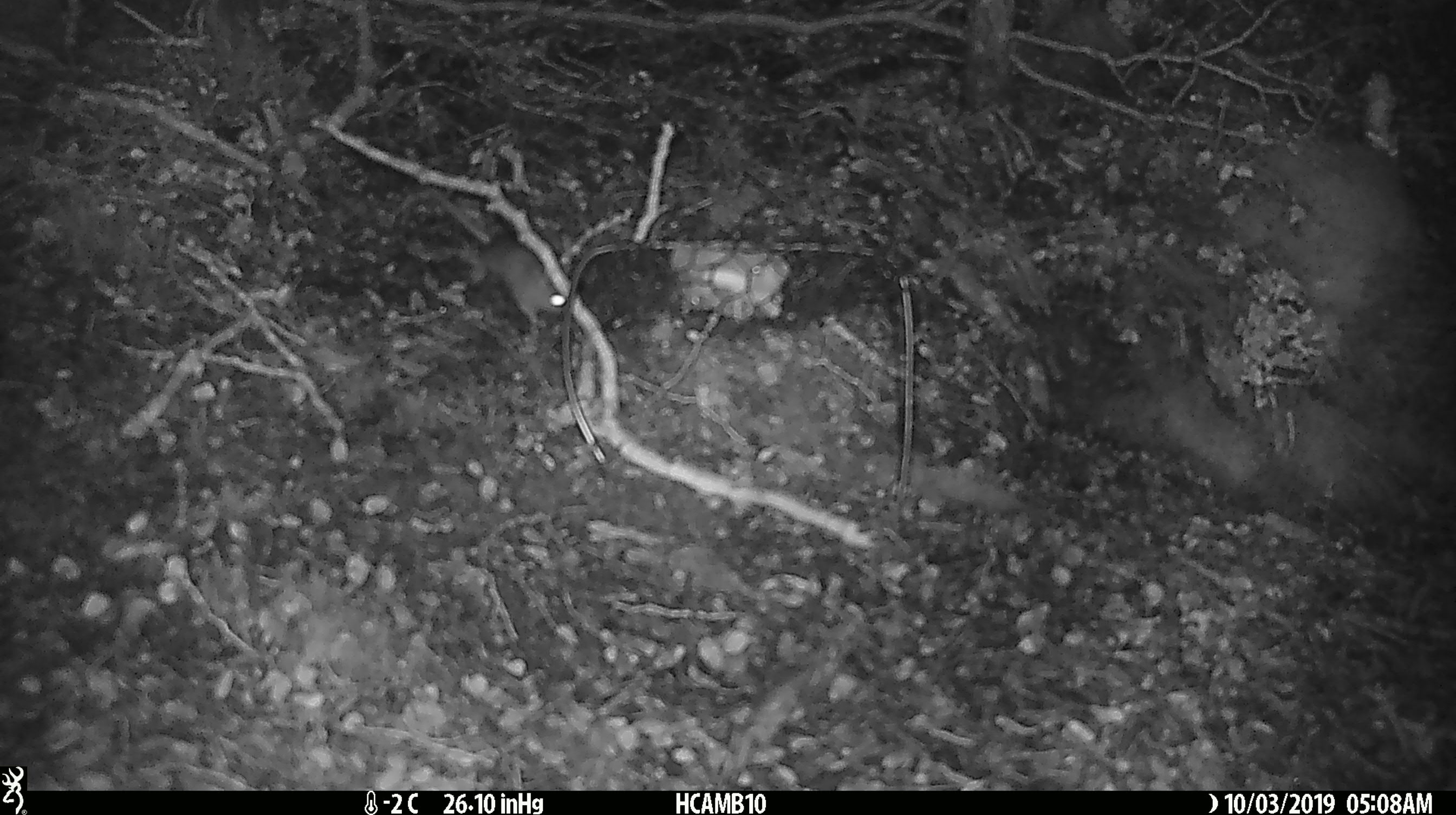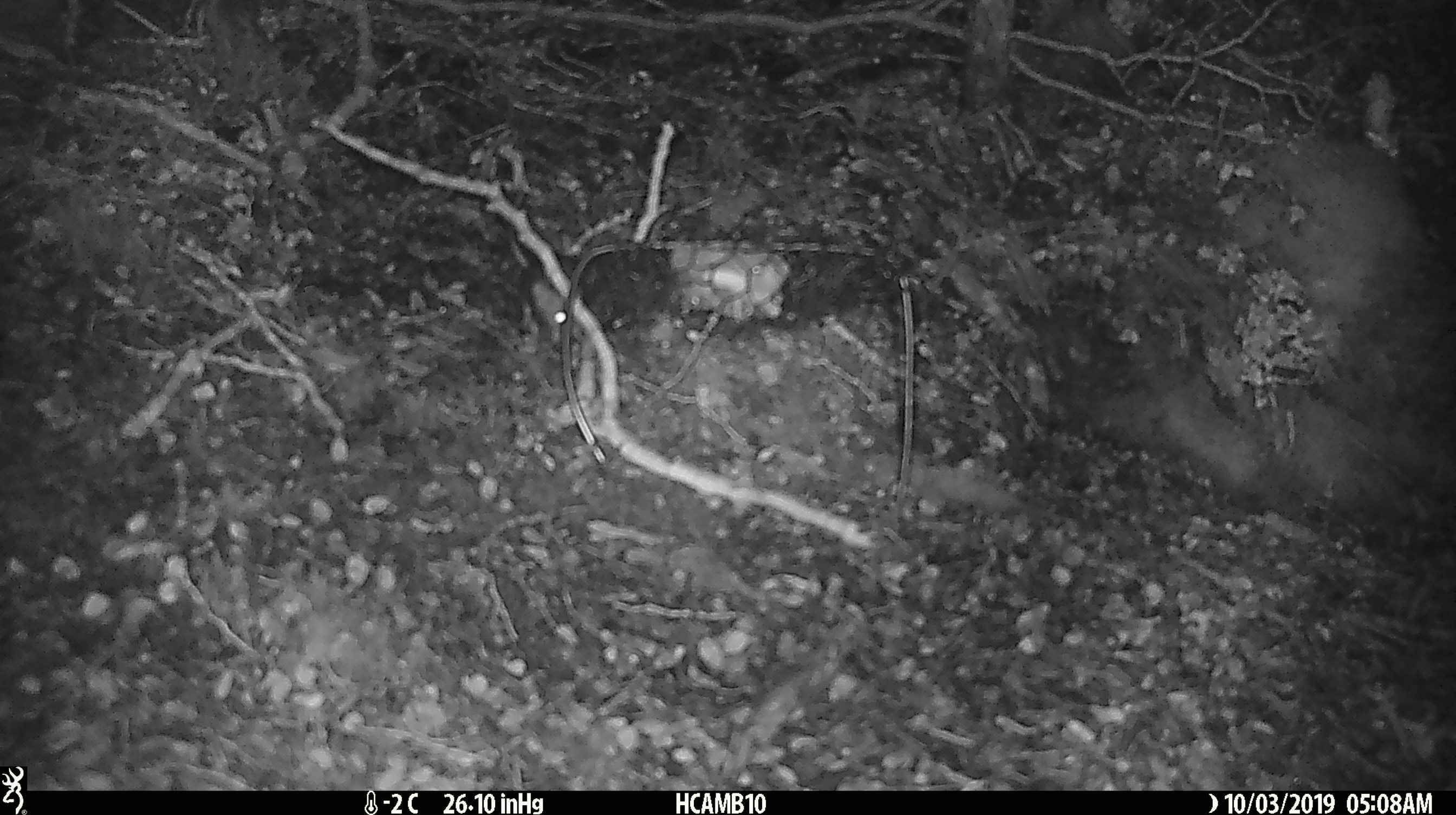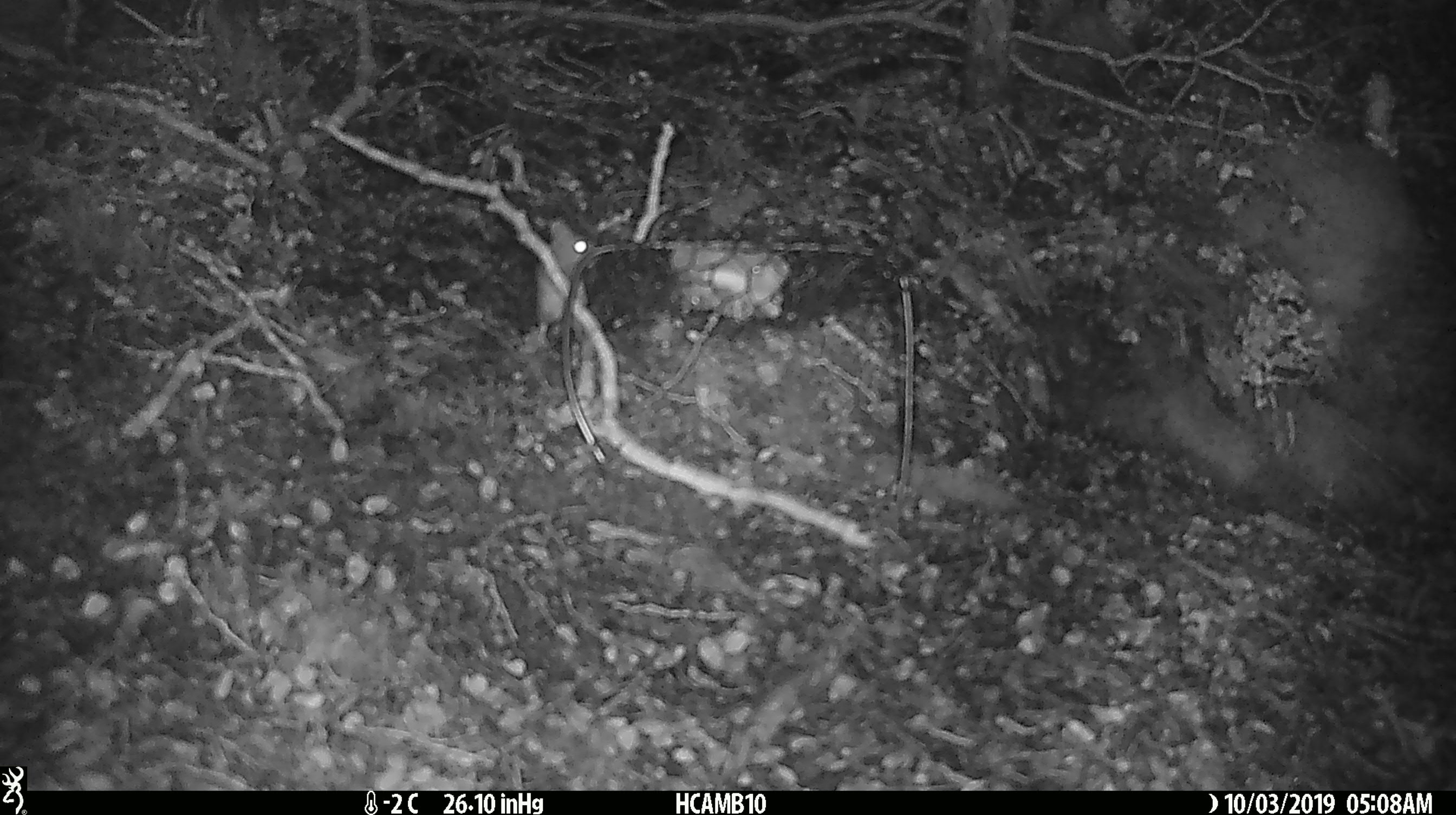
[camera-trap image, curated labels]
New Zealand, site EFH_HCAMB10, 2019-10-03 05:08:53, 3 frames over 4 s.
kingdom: Animalia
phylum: Chordata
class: Mammalia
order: Rodentia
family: Muridae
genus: Mus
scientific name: Mus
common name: mouse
Mouse (Mus).